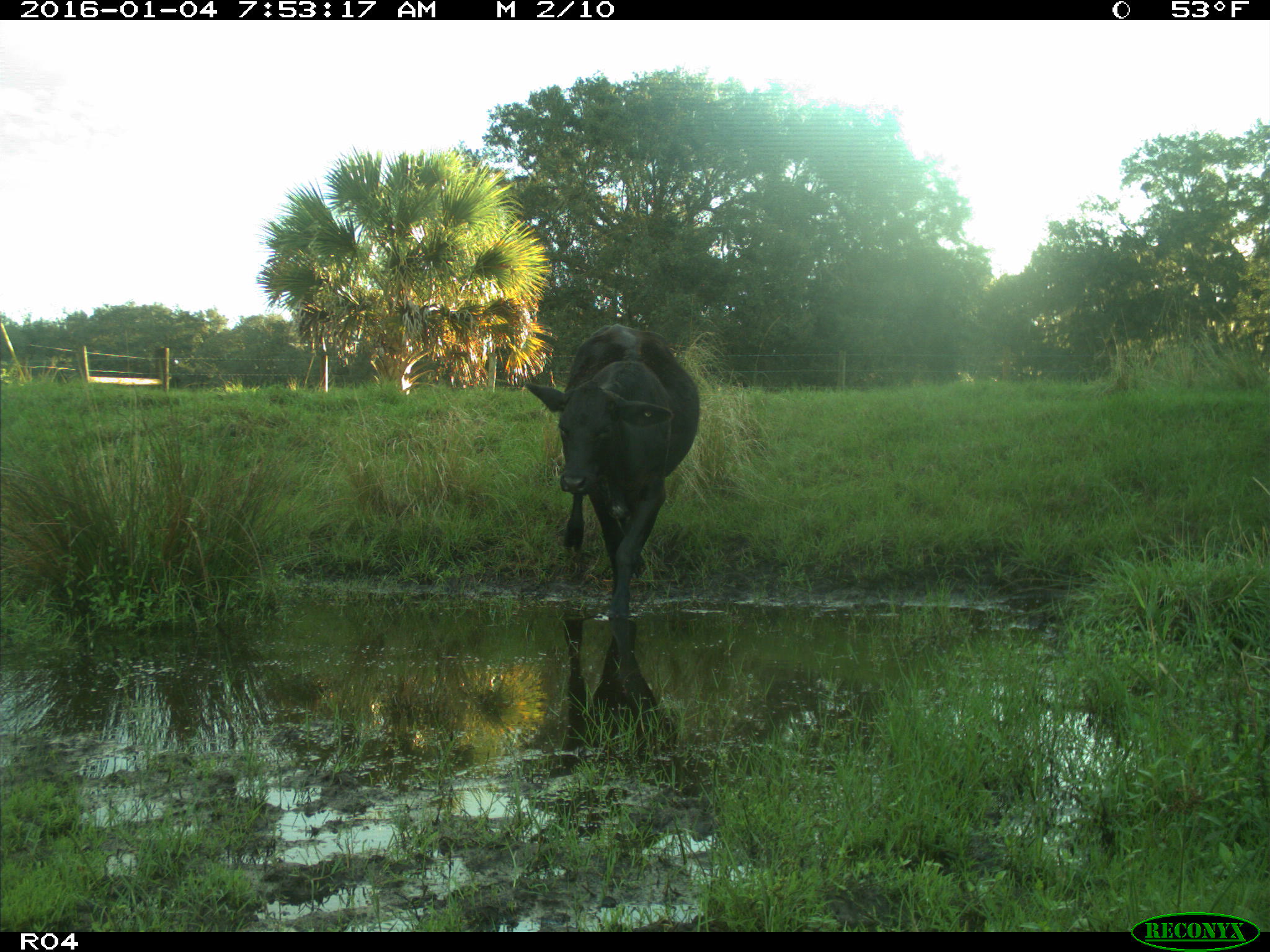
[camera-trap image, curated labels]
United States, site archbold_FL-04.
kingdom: Animalia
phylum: Chordata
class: Mammalia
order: Artiodactyla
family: Bovidae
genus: Bos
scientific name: Bos taurus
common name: domestic cow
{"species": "Bos taurus (domestic cow)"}